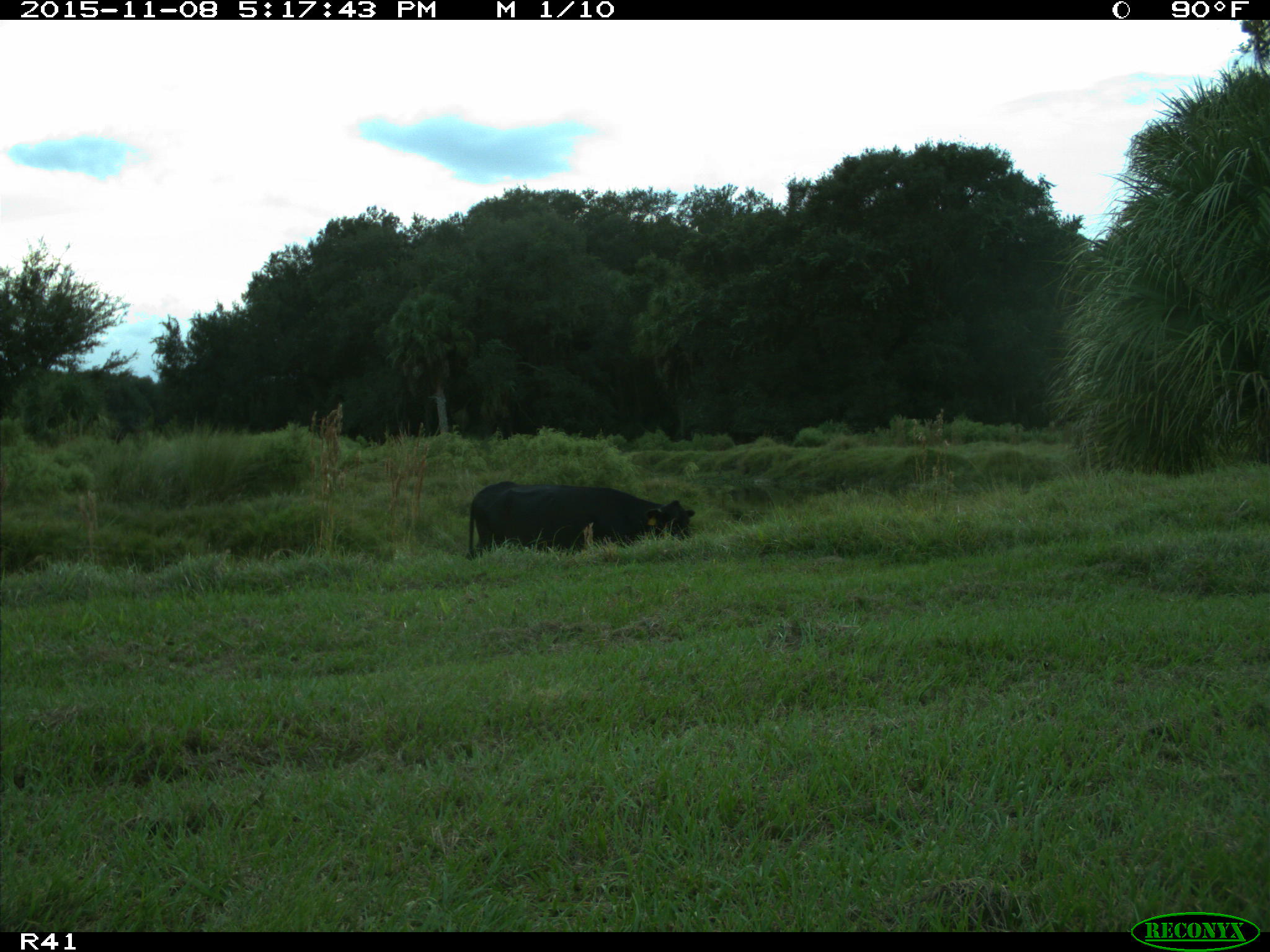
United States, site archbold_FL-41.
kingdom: Animalia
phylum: Chordata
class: Mammalia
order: Artiodactyla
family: Bovidae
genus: Bos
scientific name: Bos taurus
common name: domestic cow